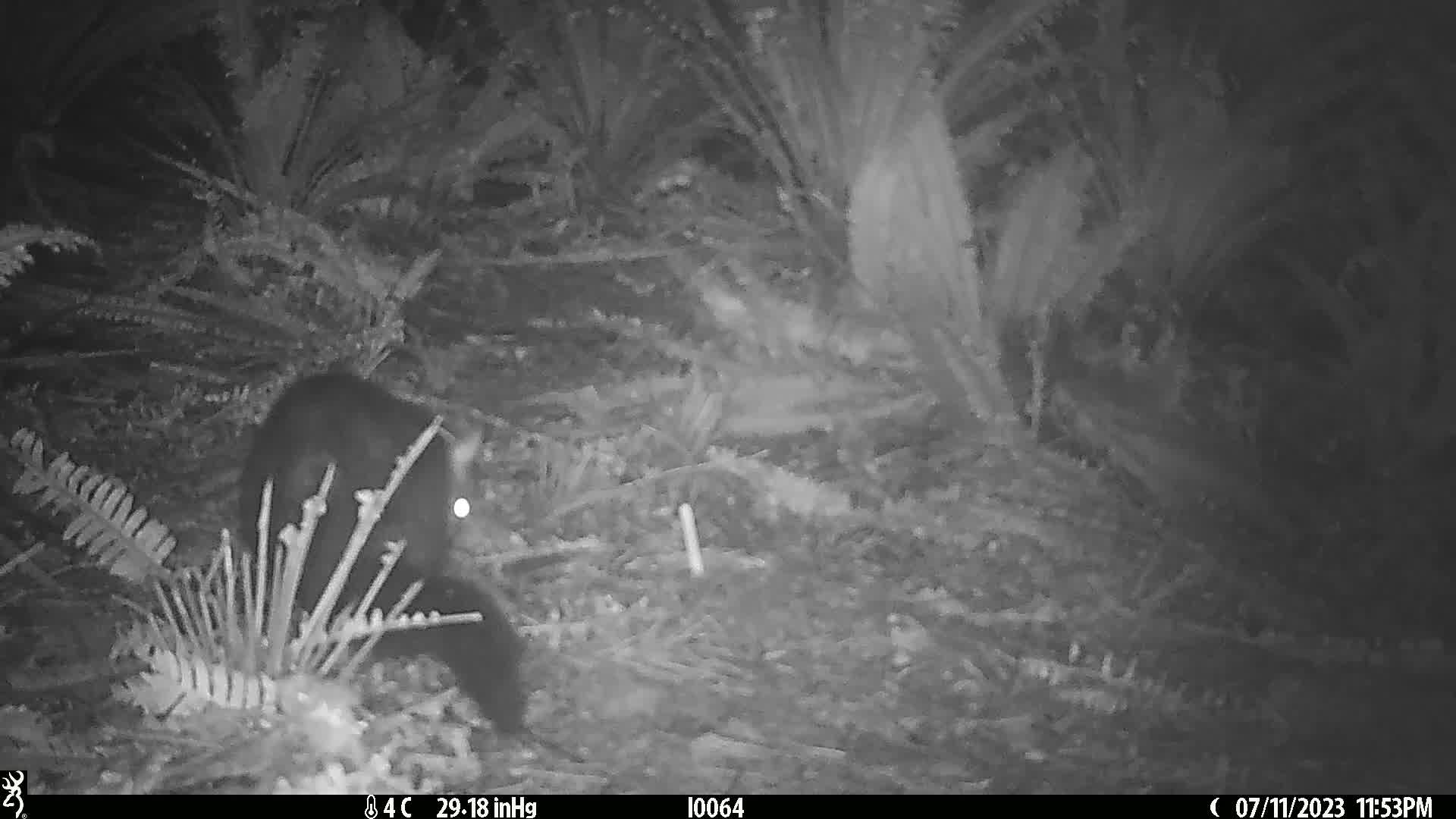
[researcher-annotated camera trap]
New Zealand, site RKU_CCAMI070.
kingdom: Animalia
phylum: Chordata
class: Mammalia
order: Diprotodontia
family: Phalangeridae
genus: Trichosurus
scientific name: Trichosurus vulpecula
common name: common brushtail possum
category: possum